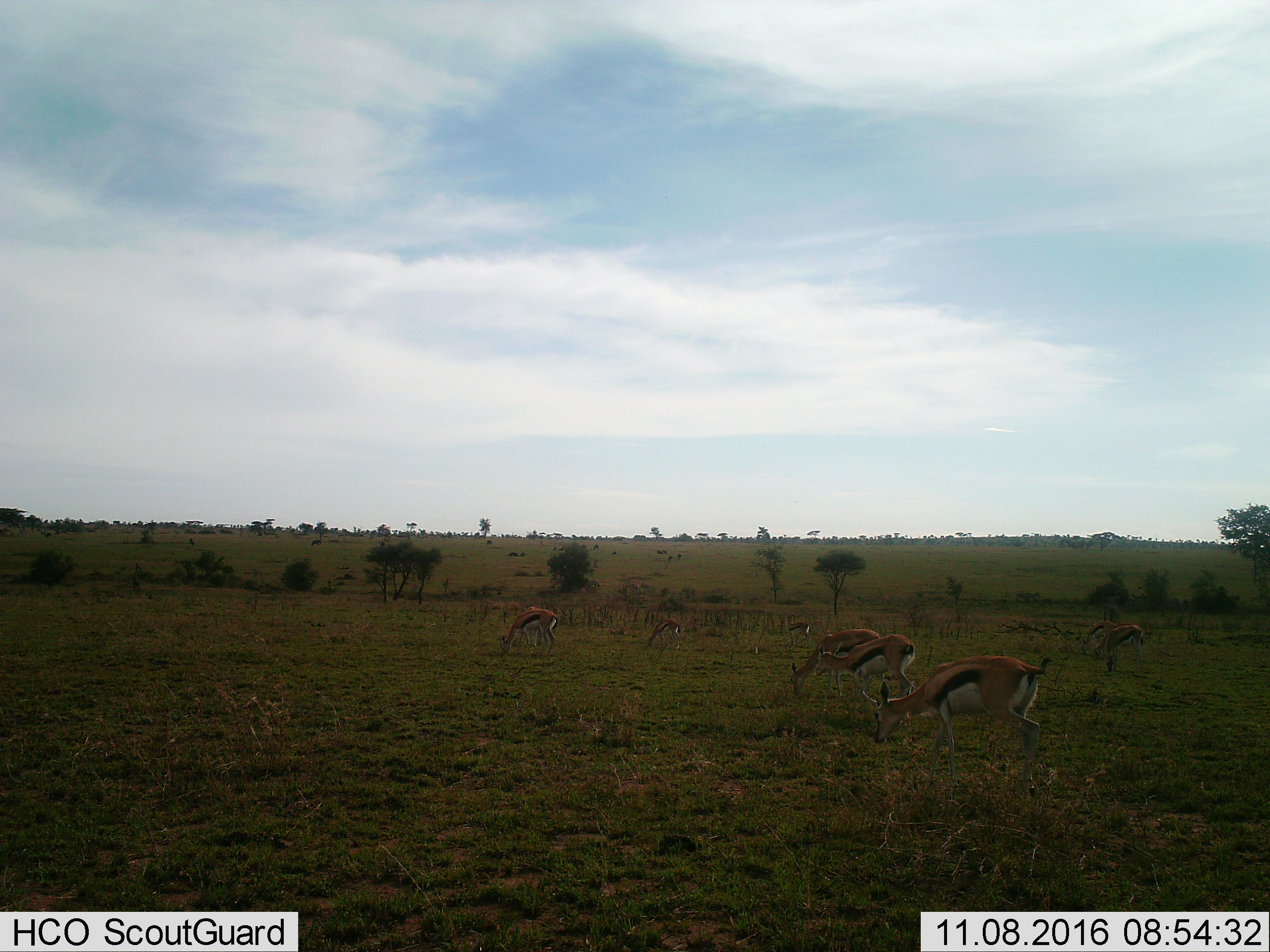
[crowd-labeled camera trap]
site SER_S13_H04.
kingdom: Animalia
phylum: Chordata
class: Mammalia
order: Artiodactyla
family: Bovidae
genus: Eudorcas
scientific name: Eudorcas thomsonii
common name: thomson's gazelle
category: gazellethomsons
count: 8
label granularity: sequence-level